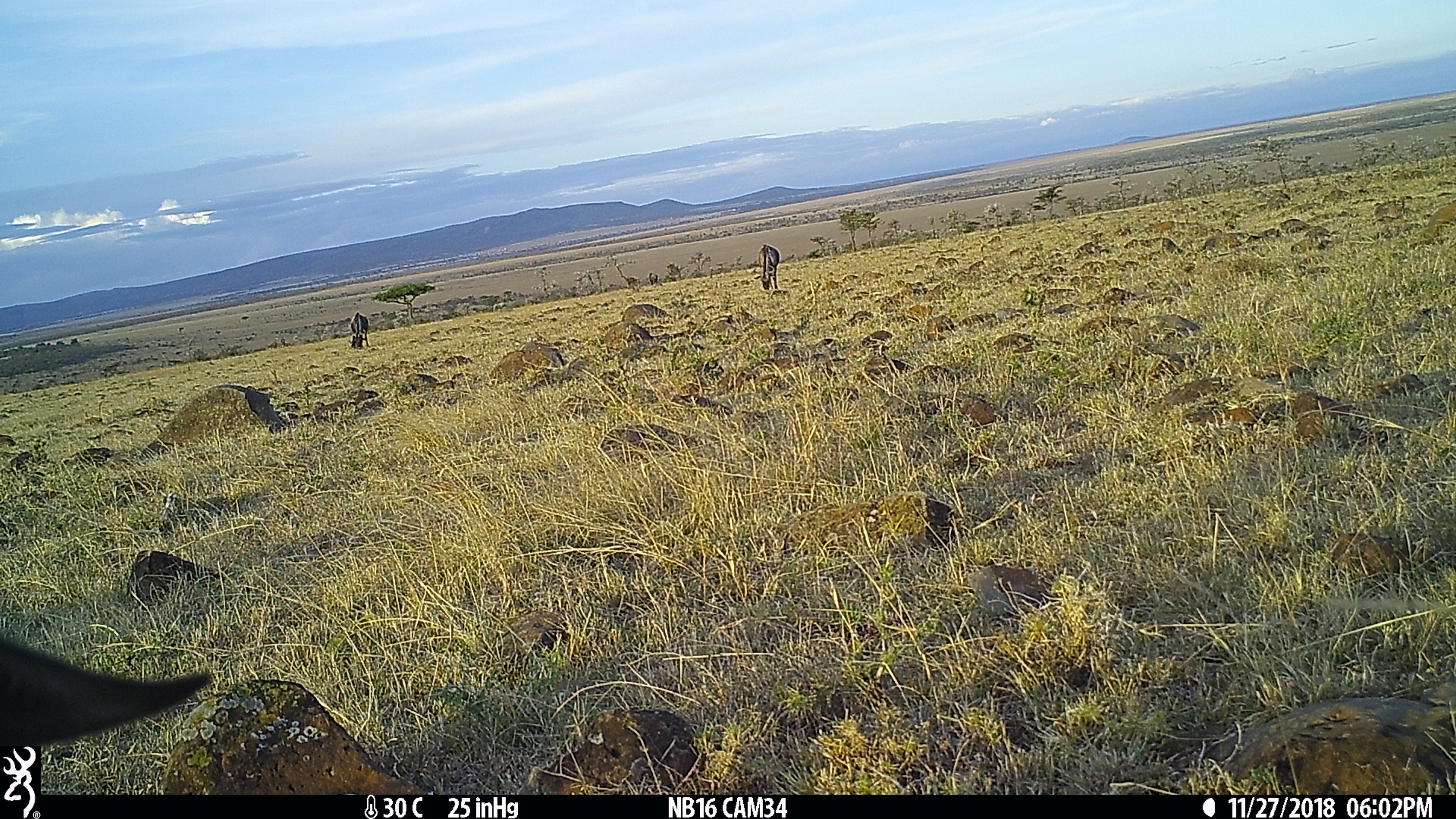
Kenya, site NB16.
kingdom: Animalia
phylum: Chordata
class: Mammalia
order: Artiodactyla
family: Bovidae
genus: Connochaetes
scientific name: Connochaetes taurinus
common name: blue wildebeest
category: wildebeest